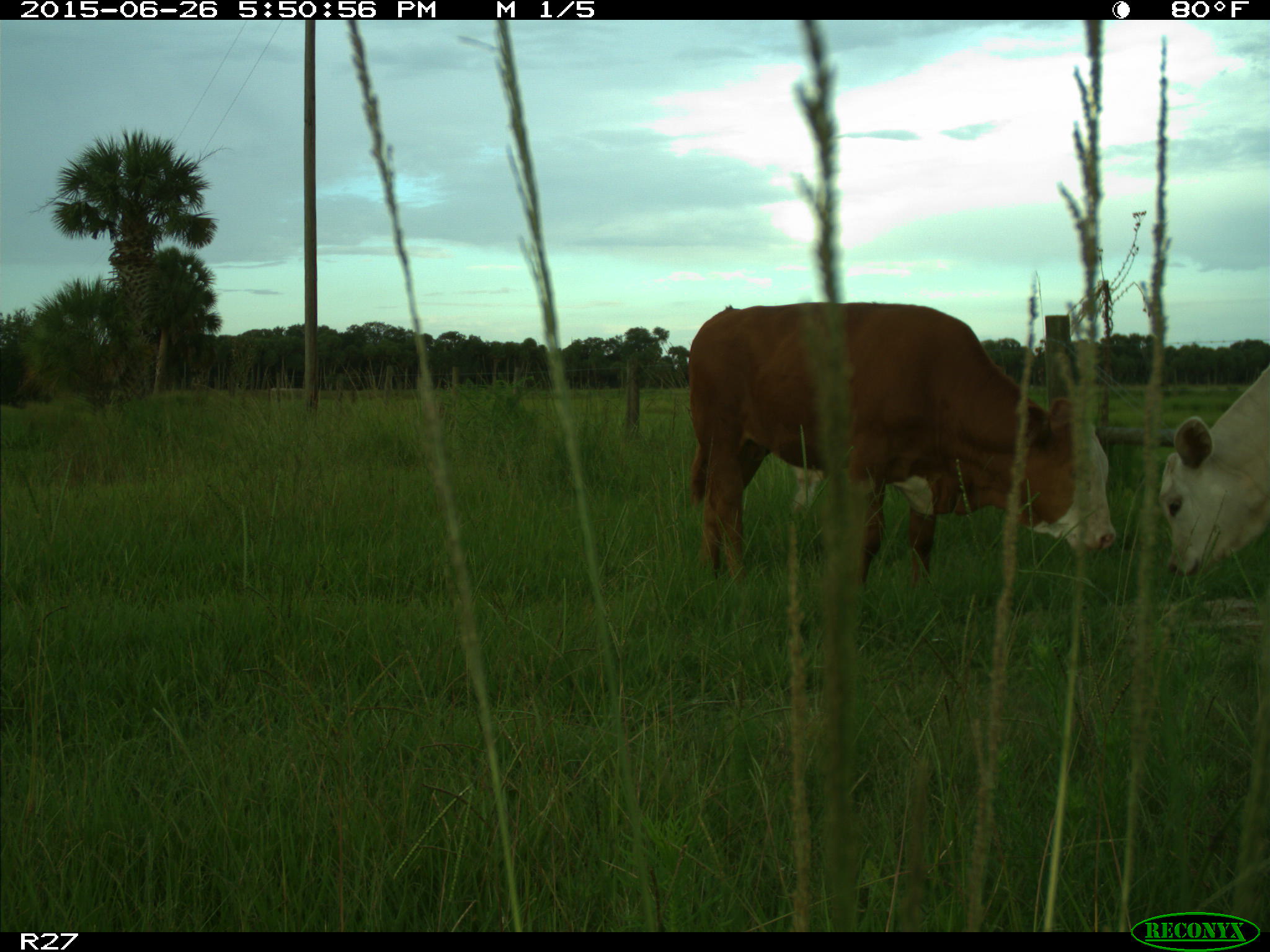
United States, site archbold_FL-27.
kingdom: Animalia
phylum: Chordata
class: Mammalia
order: Artiodactyla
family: Bovidae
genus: Bos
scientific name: Bos taurus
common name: domestic cow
Bos taurus (domestic cow).